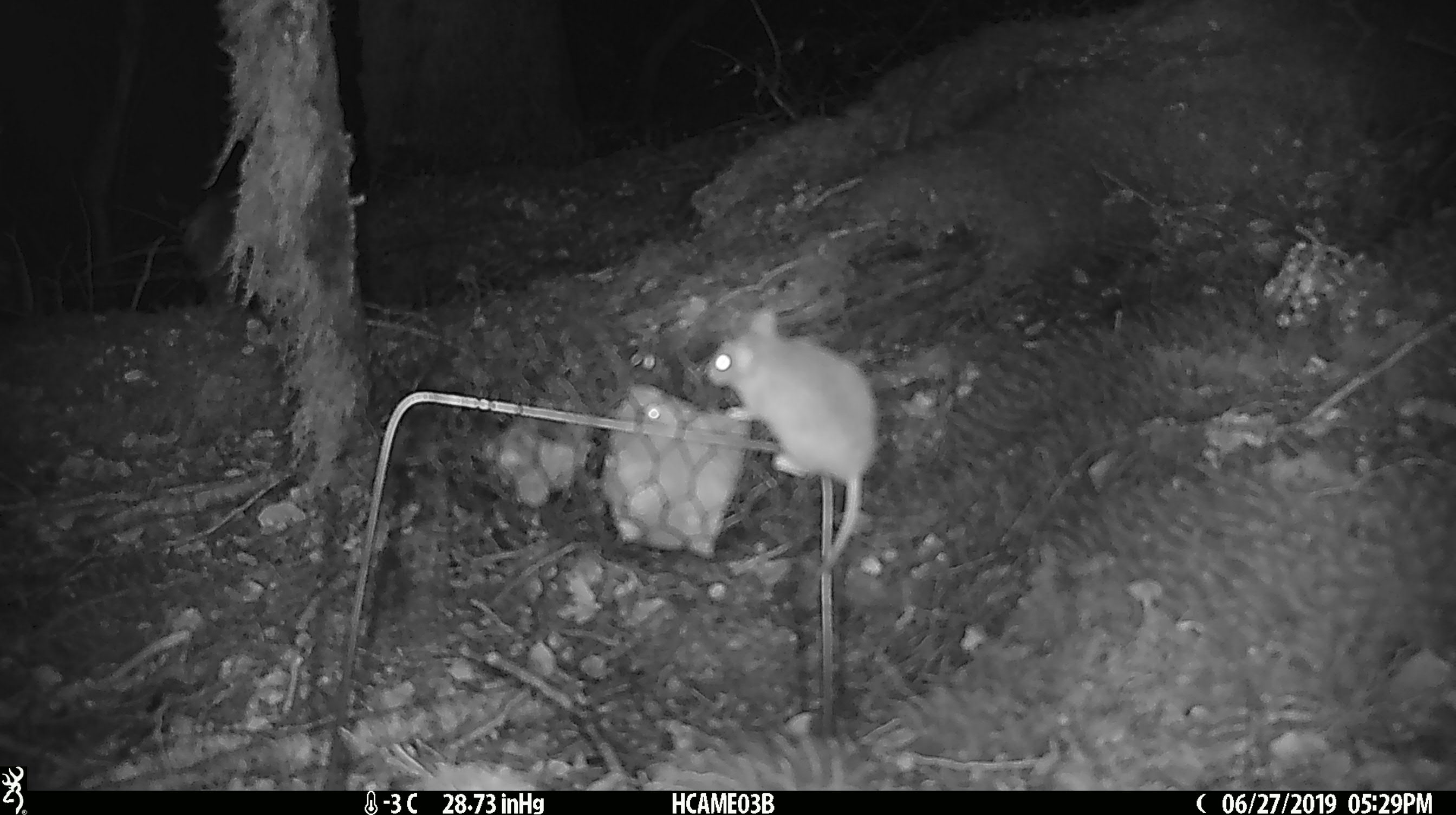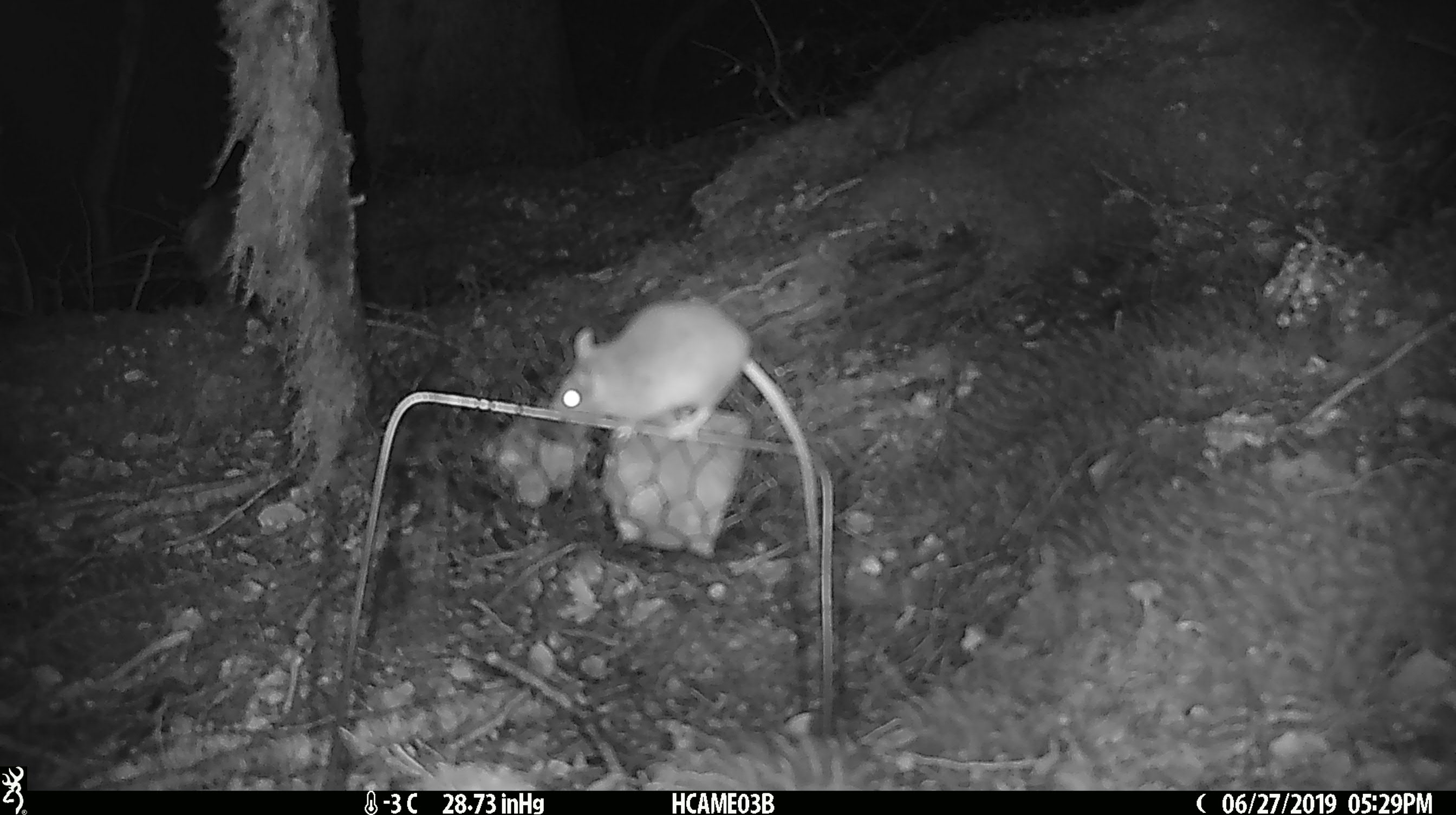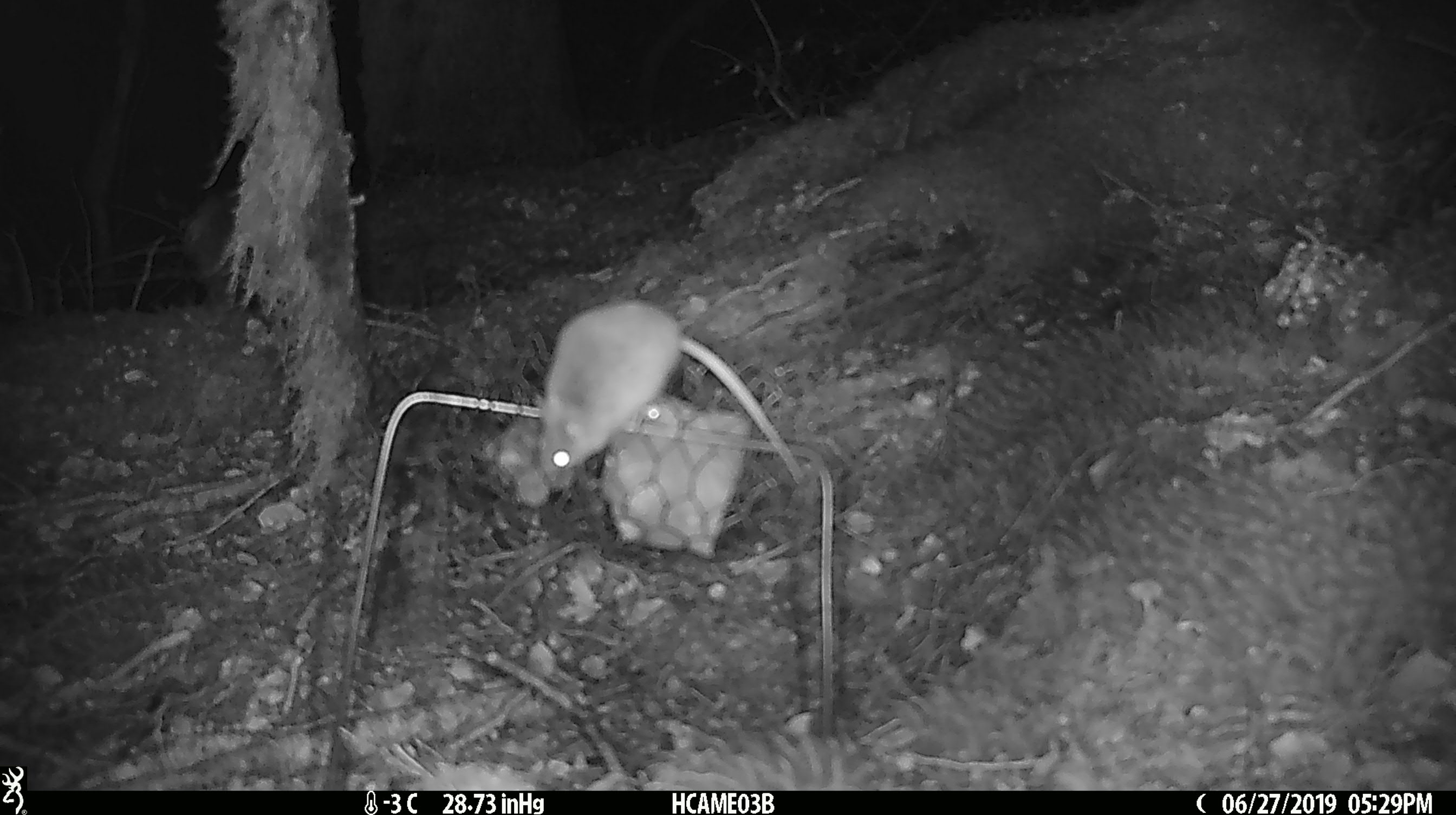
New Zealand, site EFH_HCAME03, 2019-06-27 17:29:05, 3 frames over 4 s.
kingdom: Animalia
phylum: Chordata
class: Mammalia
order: Rodentia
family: Muridae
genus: Mus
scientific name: Mus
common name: mouse